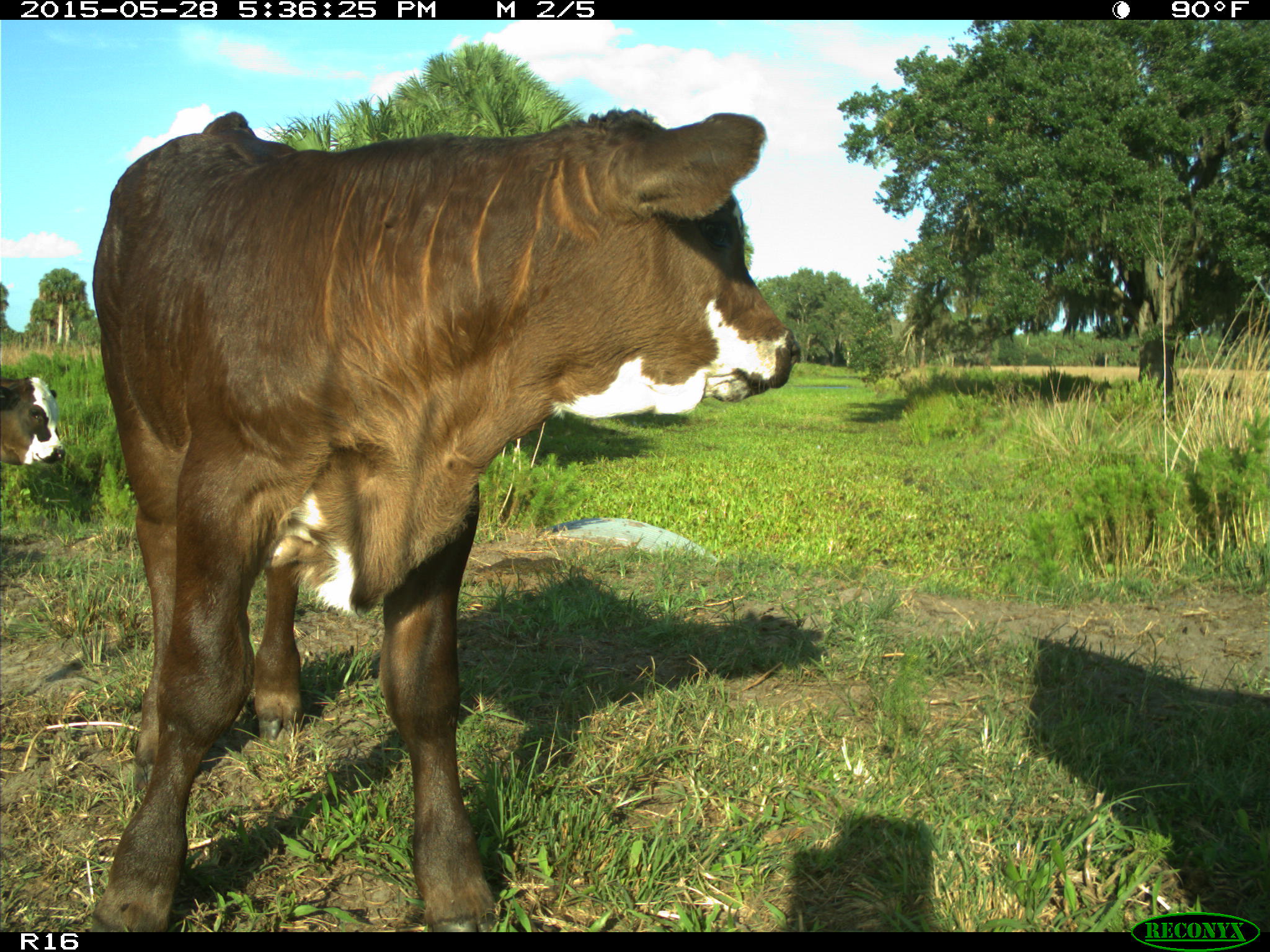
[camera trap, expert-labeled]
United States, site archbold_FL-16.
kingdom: Animalia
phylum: Chordata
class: Mammalia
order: Artiodactyla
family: Bovidae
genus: Bos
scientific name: Bos taurus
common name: domestic cow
Bos taurus (domestic cow).